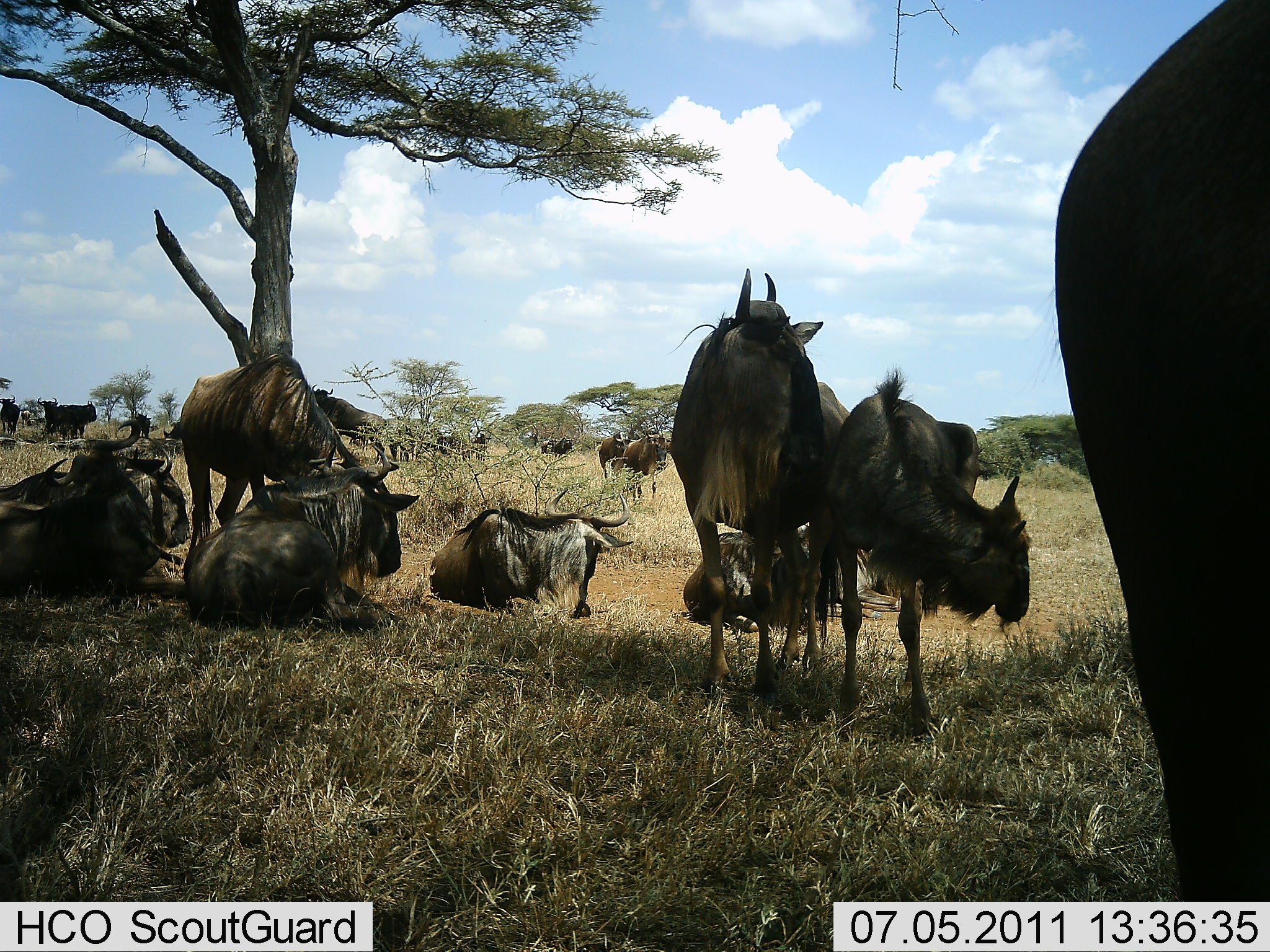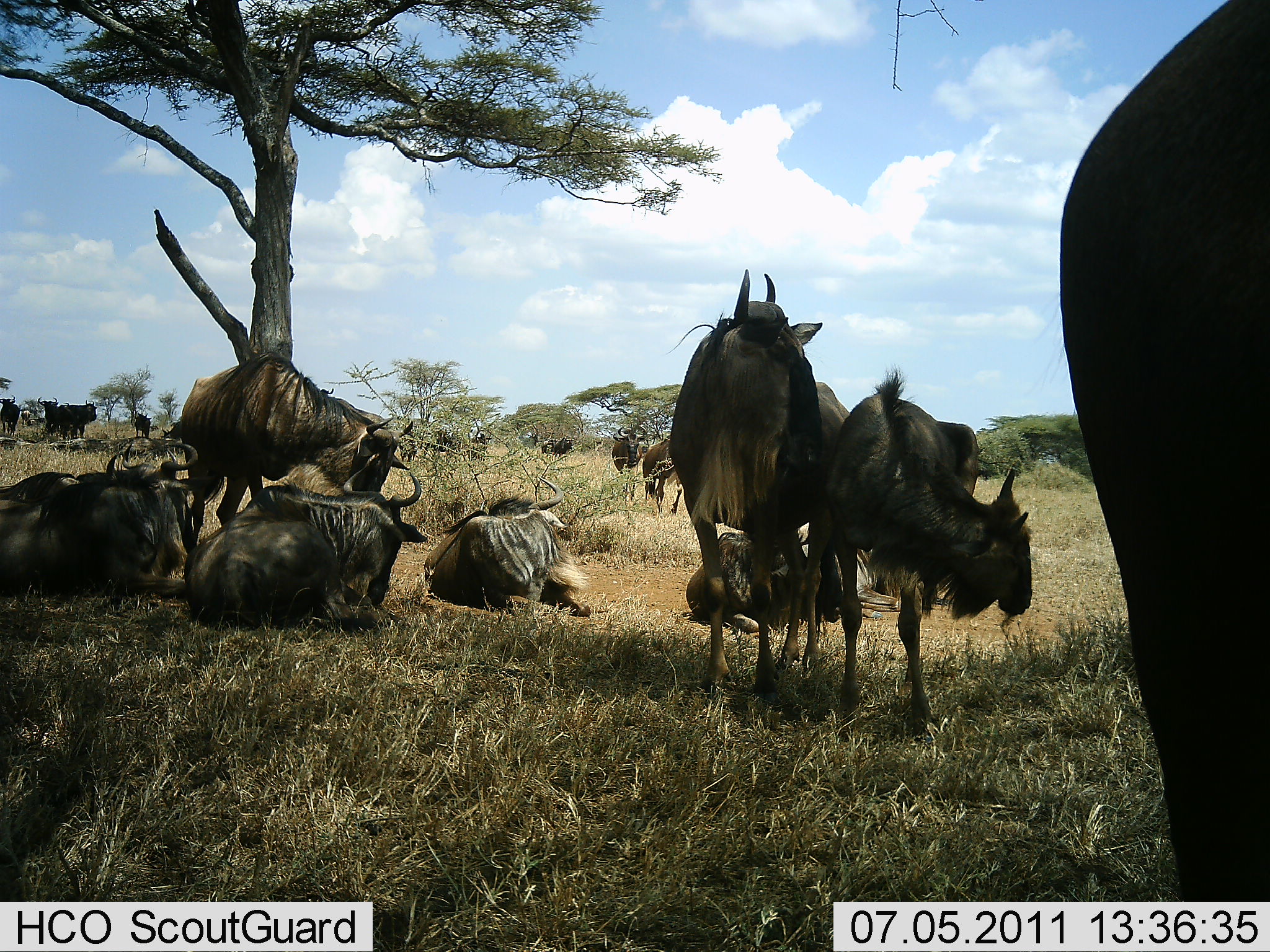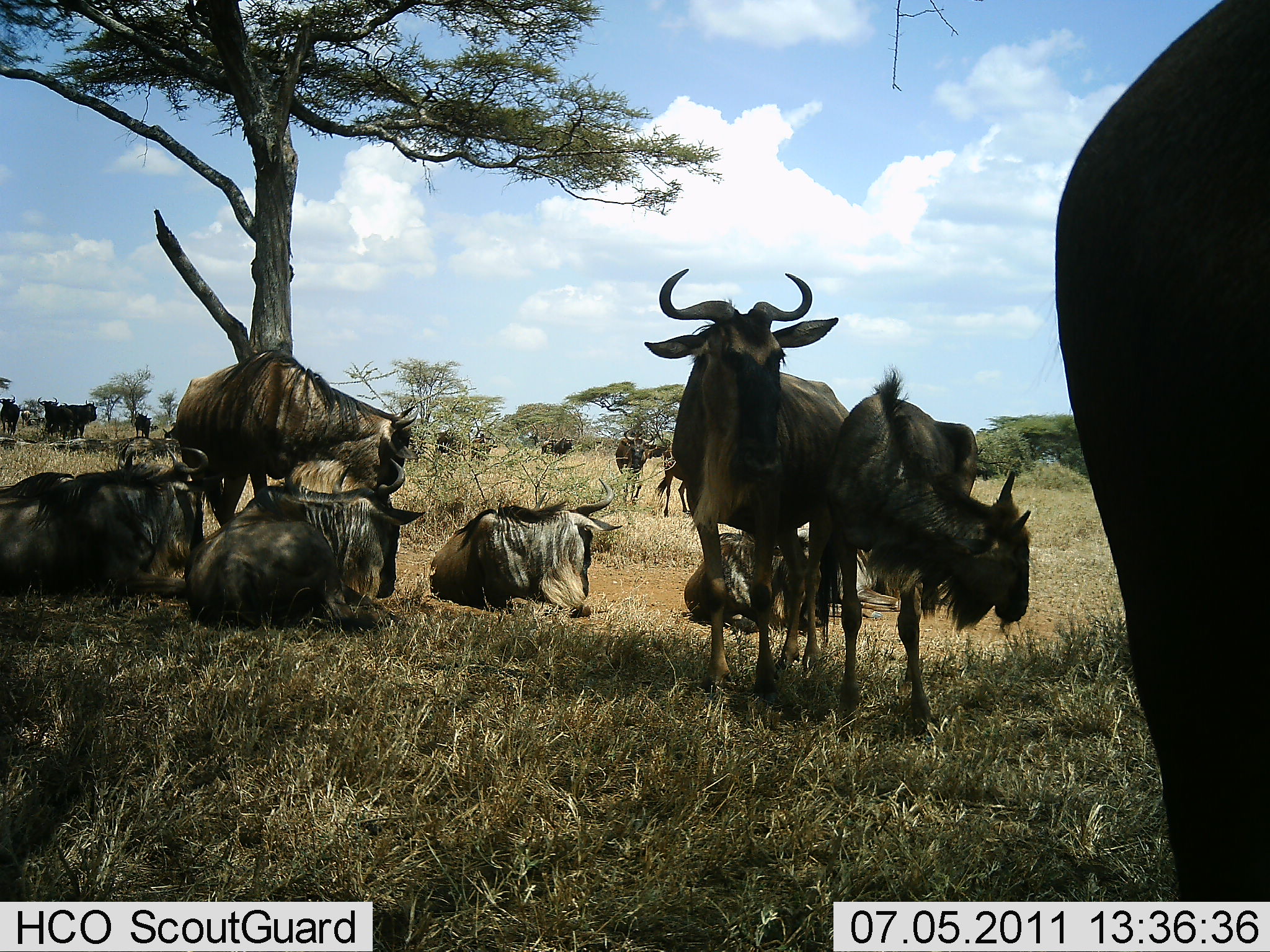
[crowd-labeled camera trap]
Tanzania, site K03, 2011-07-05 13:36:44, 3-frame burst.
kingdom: Animalia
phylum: Chordata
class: Mammalia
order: Artiodactyla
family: Bovidae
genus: Connochaetes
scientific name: Connochaetes taurinus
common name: blue wildebeest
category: wildebeest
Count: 11-50.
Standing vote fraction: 50%.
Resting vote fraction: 90%.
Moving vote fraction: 10%.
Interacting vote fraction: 10%.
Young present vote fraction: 30%.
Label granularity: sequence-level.